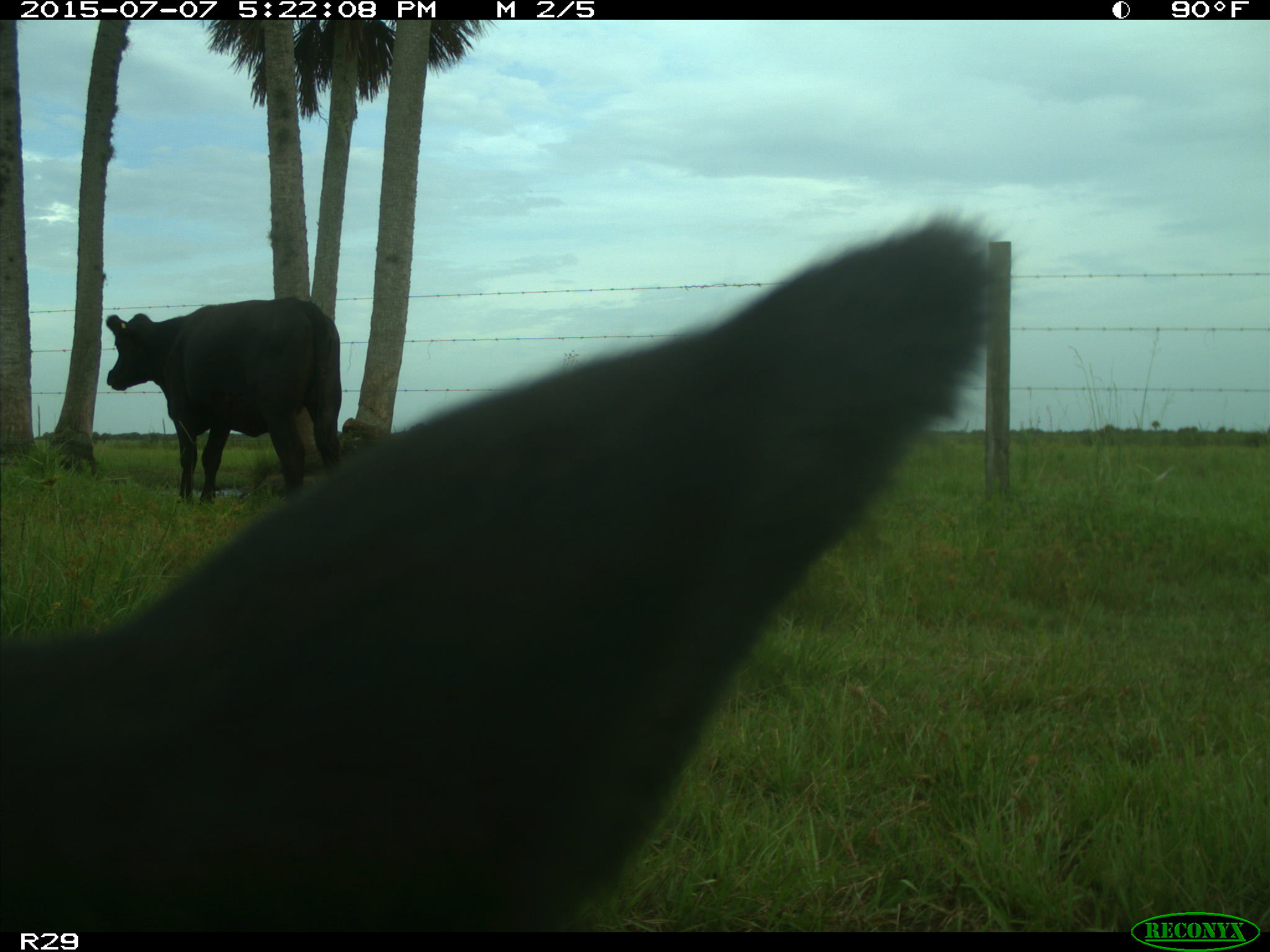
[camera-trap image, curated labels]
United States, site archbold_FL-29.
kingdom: Animalia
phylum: Chordata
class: Mammalia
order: Artiodactyla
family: Bovidae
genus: Bos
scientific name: Bos taurus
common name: domestic cow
Bos taurus (domestic cow).